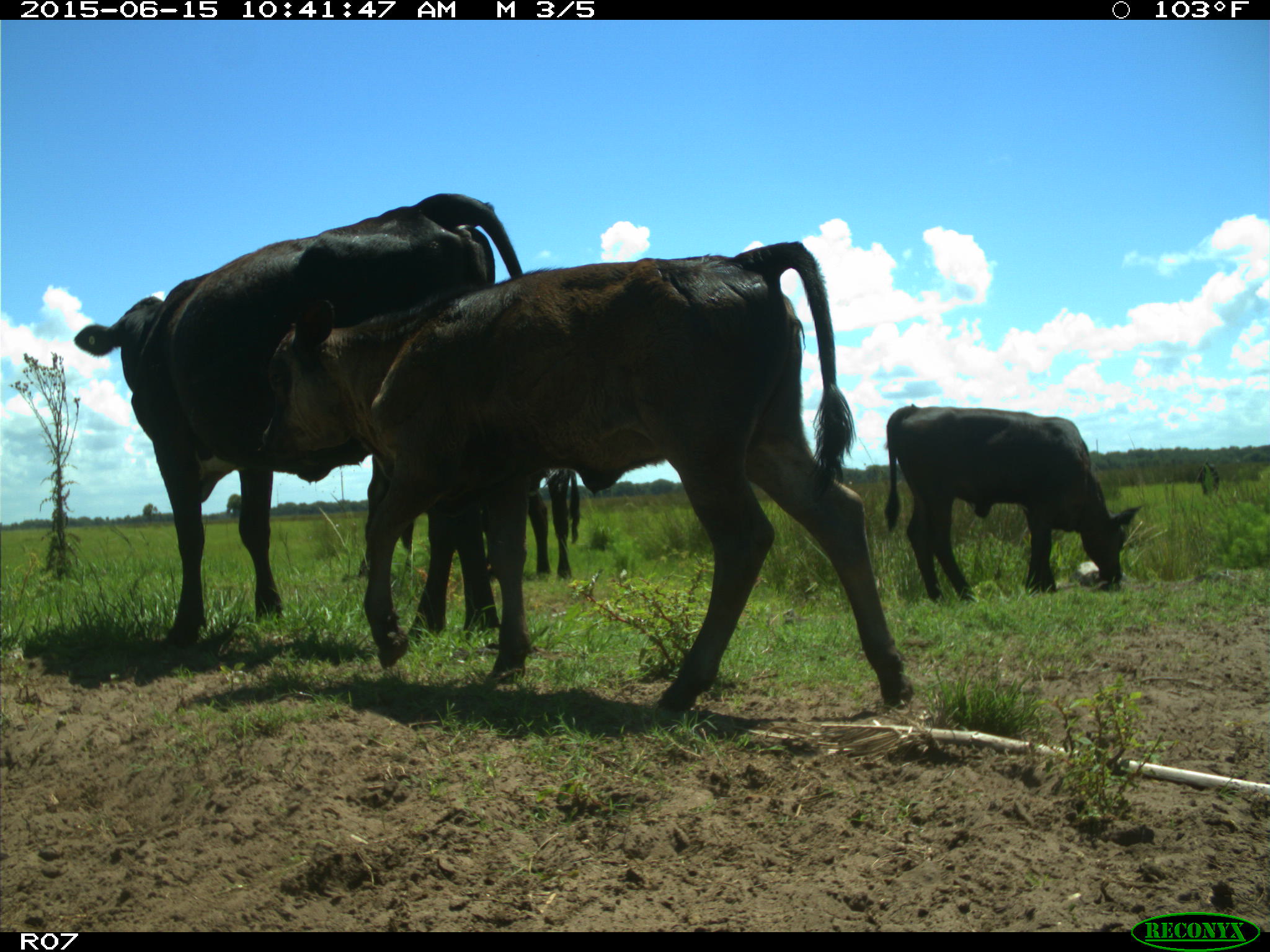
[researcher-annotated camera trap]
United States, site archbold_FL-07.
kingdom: Animalia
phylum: Chordata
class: Mammalia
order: Artiodactyla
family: Bovidae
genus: Bos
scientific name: Bos taurus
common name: domestic cow